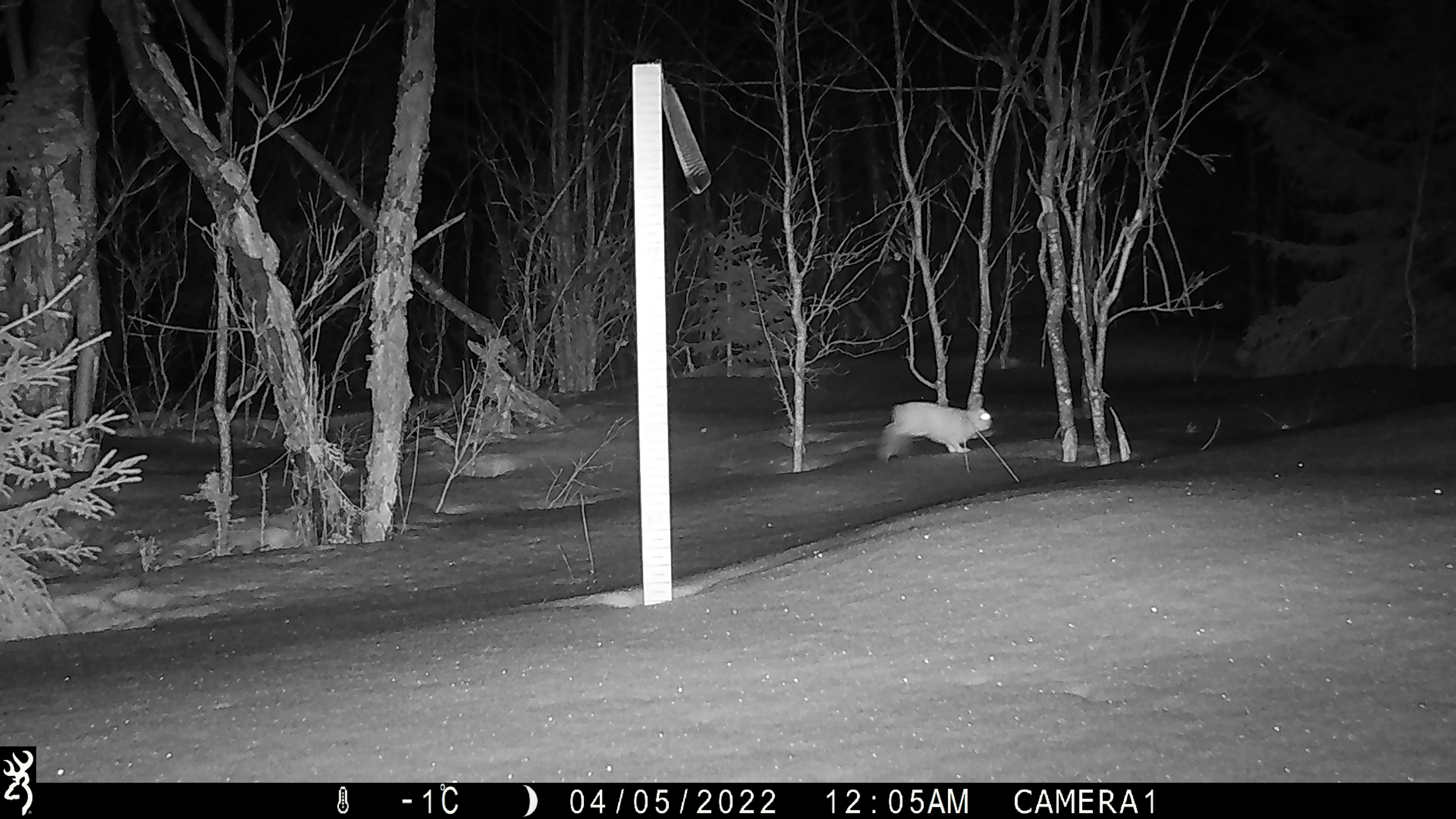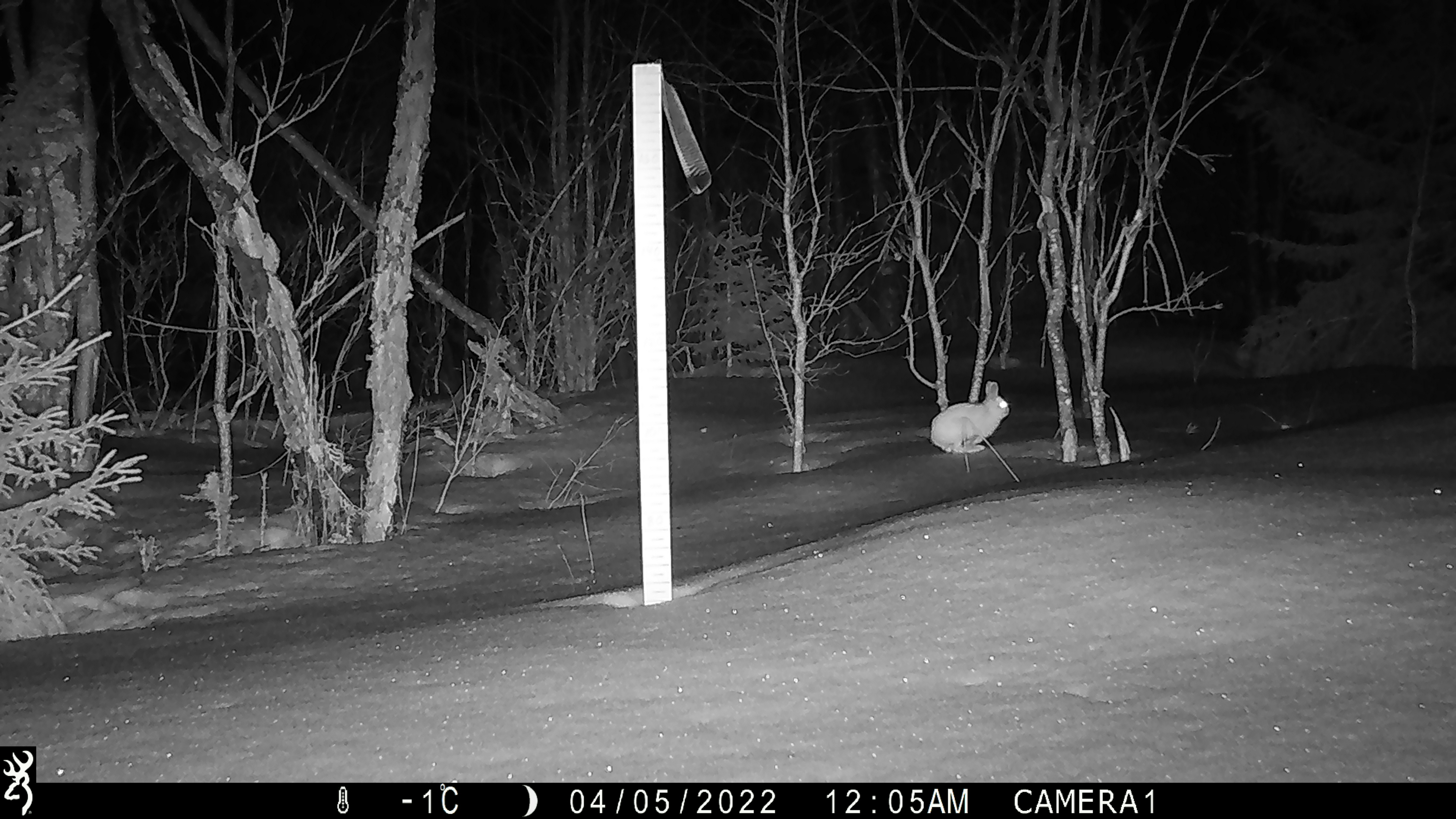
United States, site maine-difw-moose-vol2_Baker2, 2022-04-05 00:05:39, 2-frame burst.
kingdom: Animalia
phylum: Chordata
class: Mammalia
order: Lagomorpha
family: Leporidae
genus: Lepus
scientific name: Lepus americanus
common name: snowshoe hare